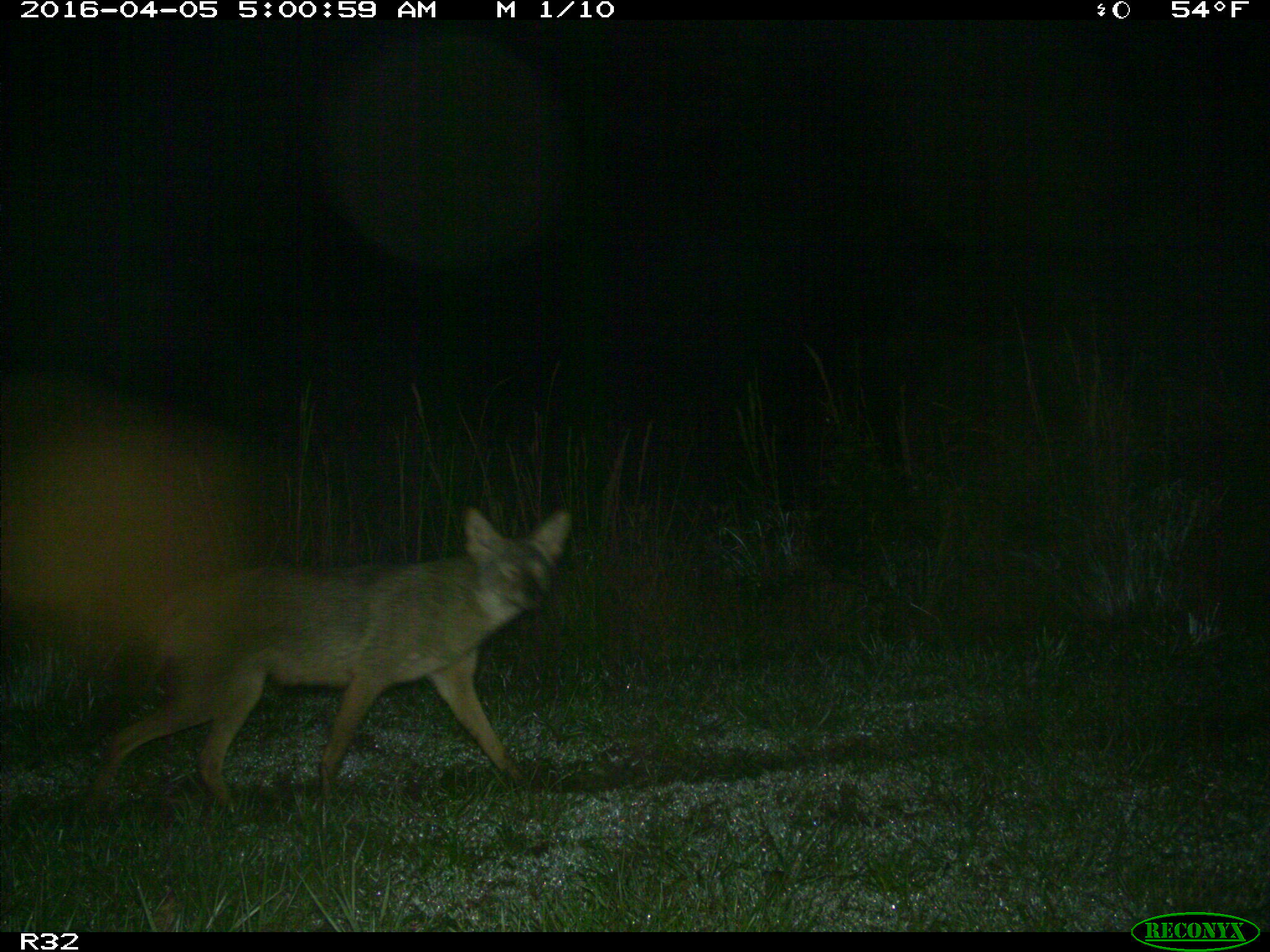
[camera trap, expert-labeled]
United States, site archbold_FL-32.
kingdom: Animalia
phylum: Chordata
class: Mammalia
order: Carnivora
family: Canidae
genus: Canis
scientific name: Canis latrans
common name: coyote